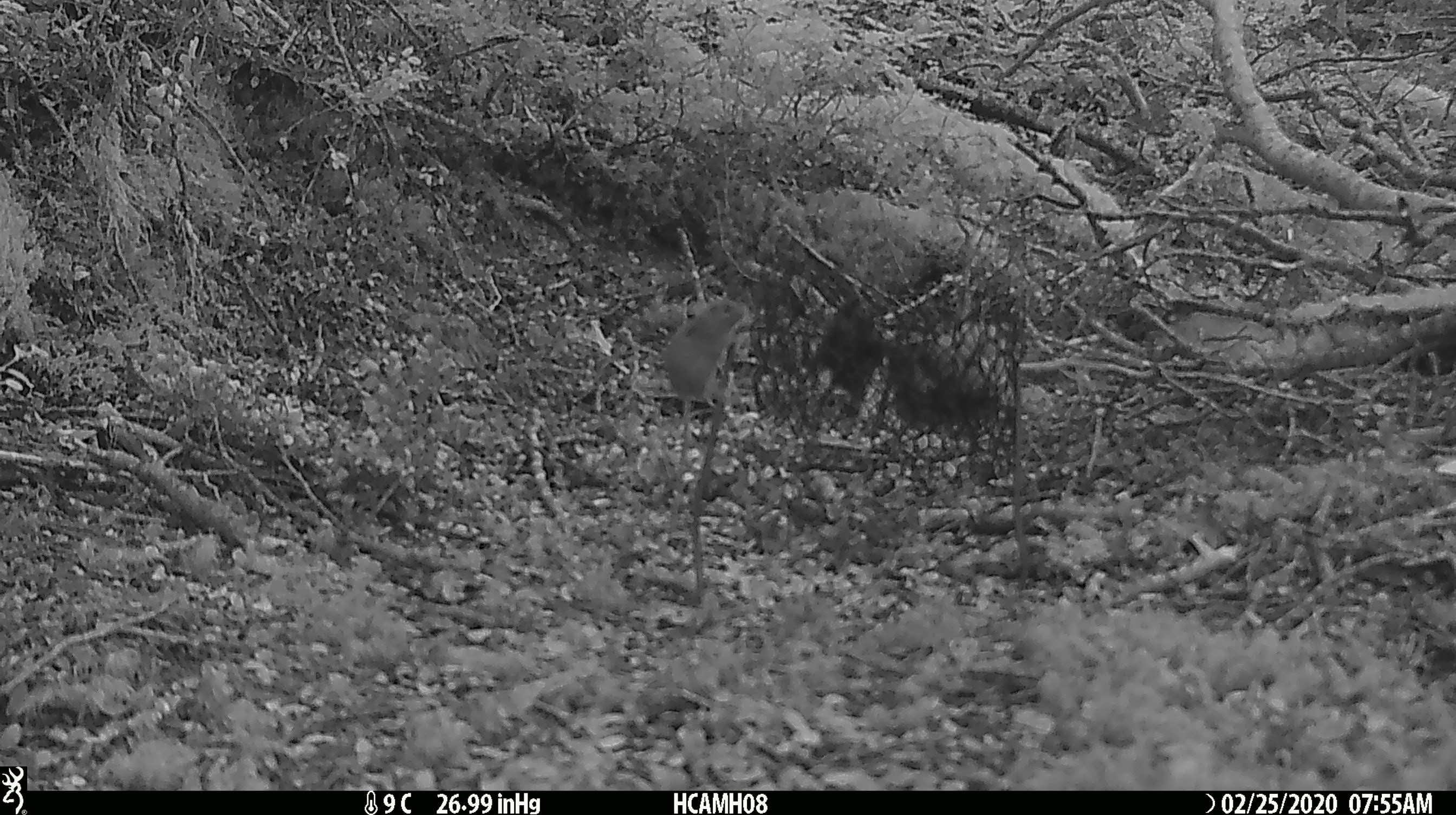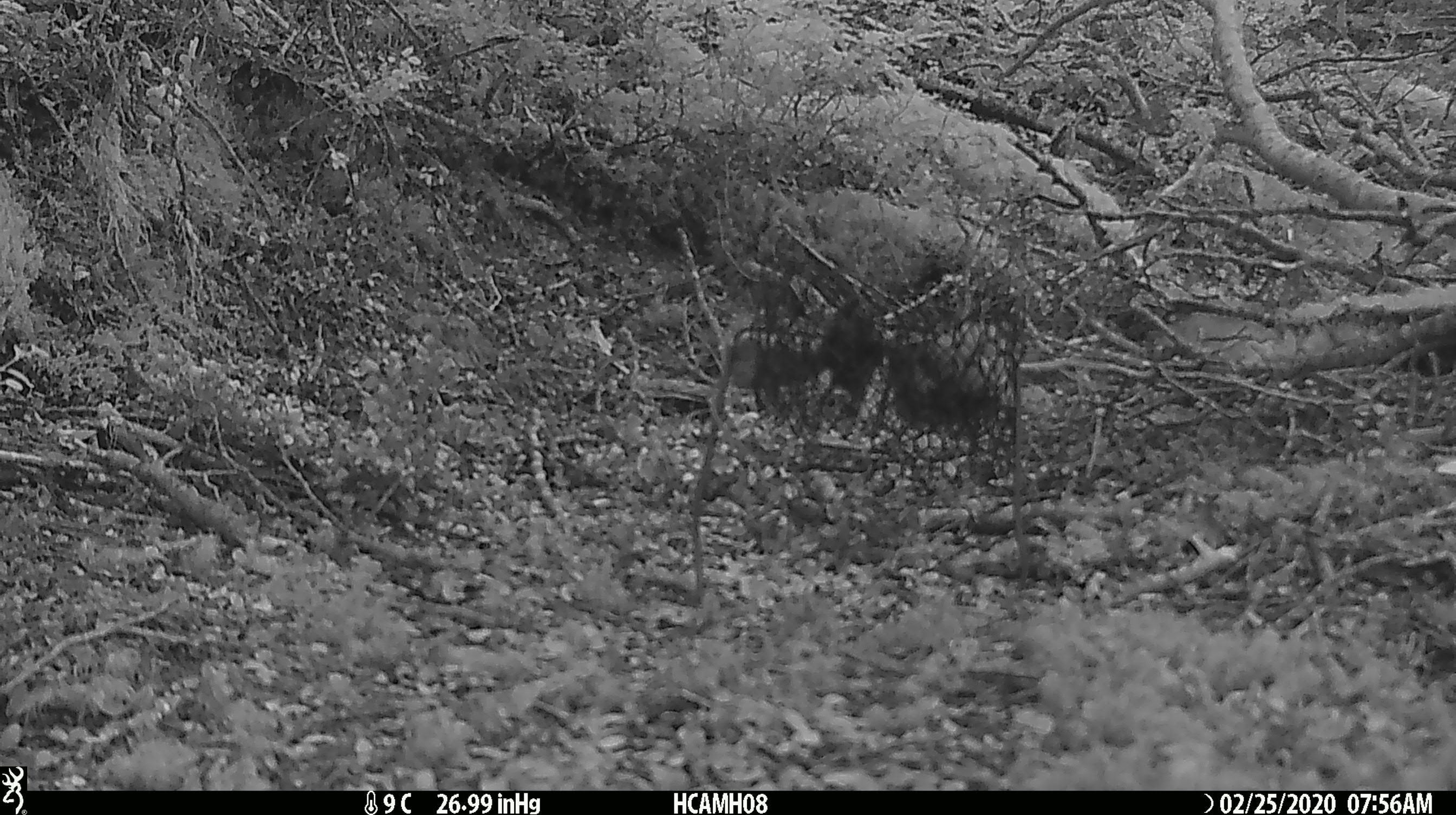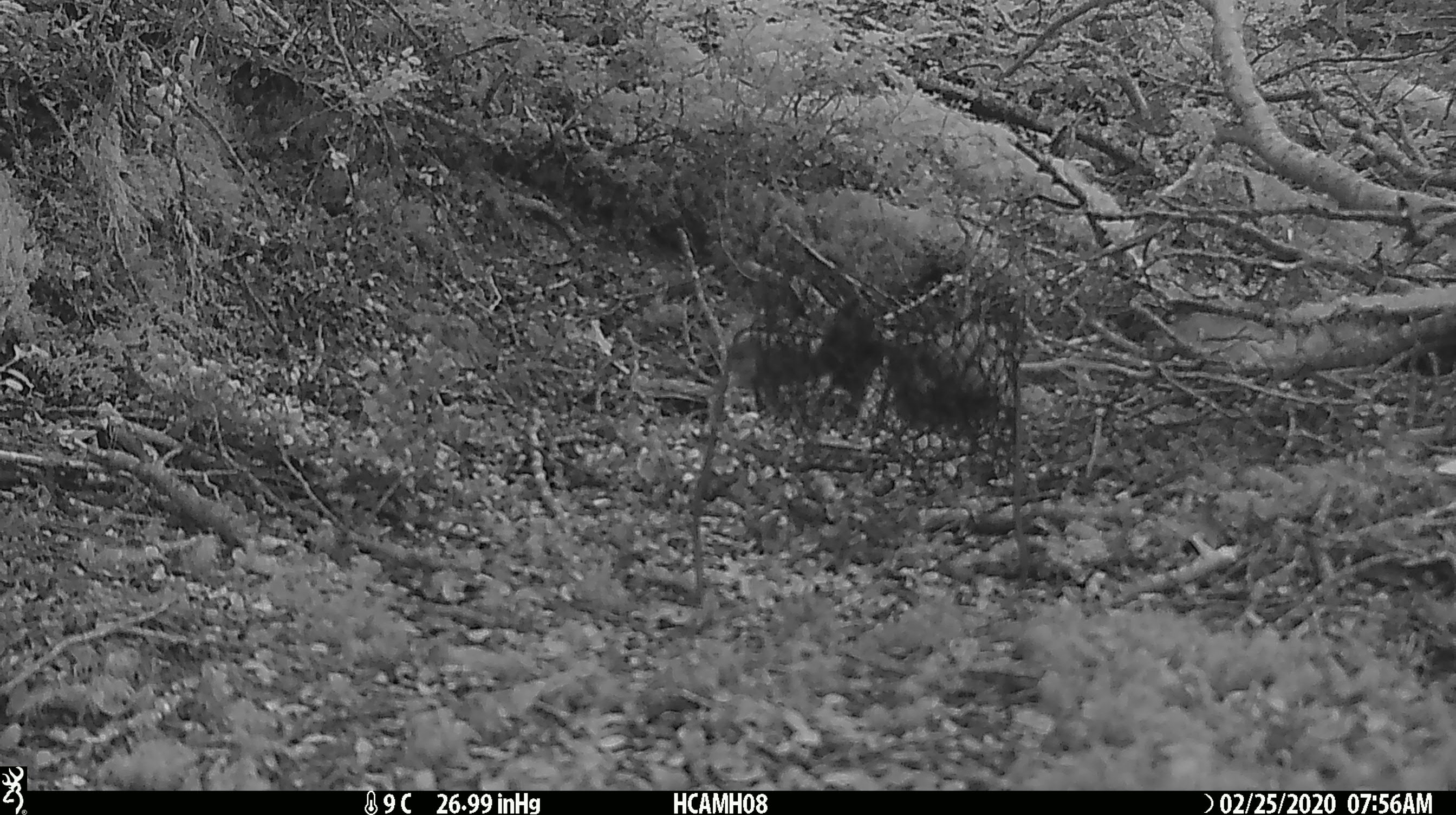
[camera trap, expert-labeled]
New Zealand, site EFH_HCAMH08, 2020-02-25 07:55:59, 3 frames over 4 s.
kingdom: Animalia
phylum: Chordata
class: Mammalia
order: Rodentia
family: Muridae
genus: Mus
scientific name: Mus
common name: mouse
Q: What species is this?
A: Mouse (Mus).